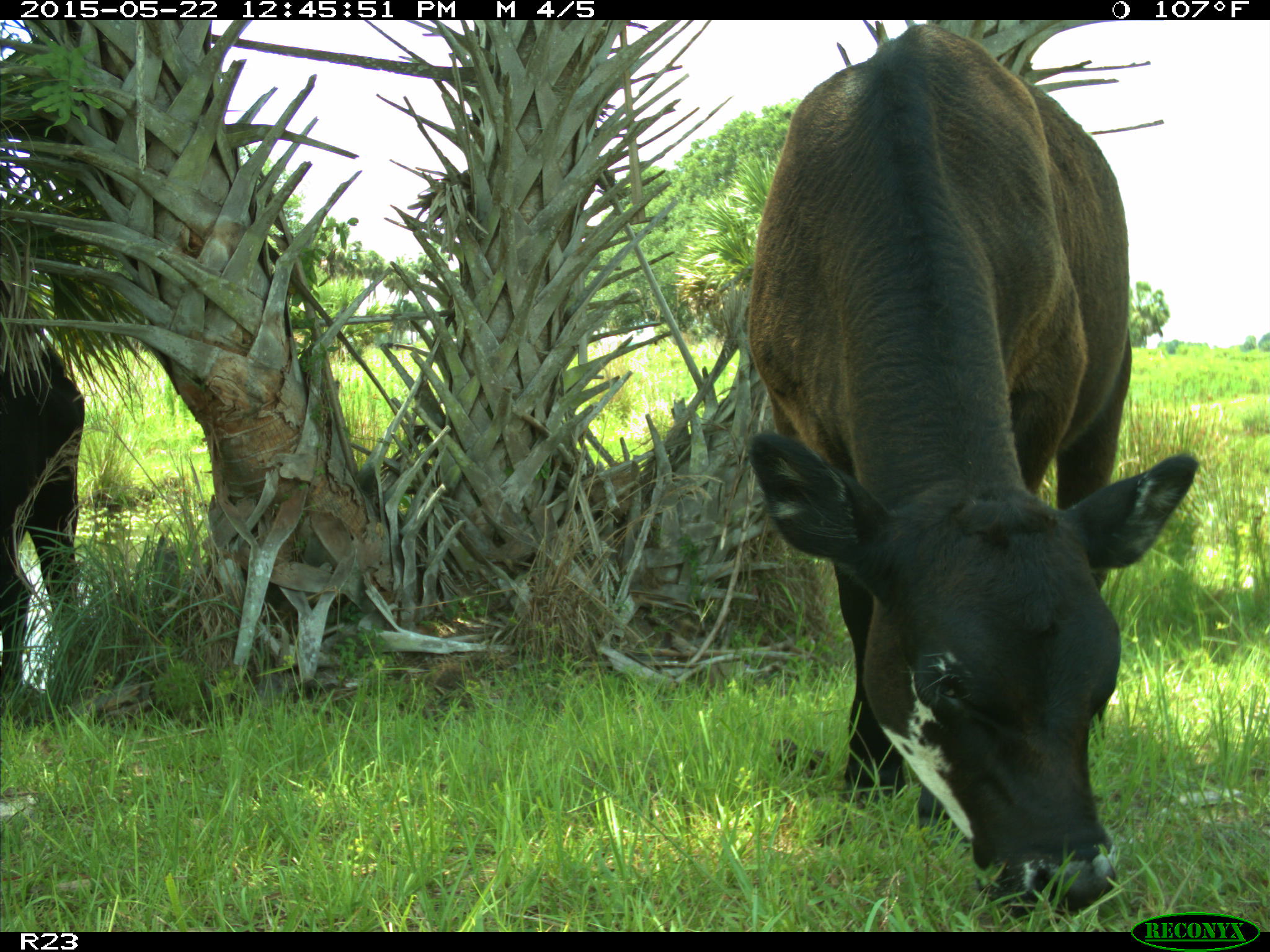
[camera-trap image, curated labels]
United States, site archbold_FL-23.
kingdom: Animalia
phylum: Chordata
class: Mammalia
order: Artiodactyla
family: Bovidae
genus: Bos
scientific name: Bos taurus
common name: domestic cow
Bos taurus (domestic cow).